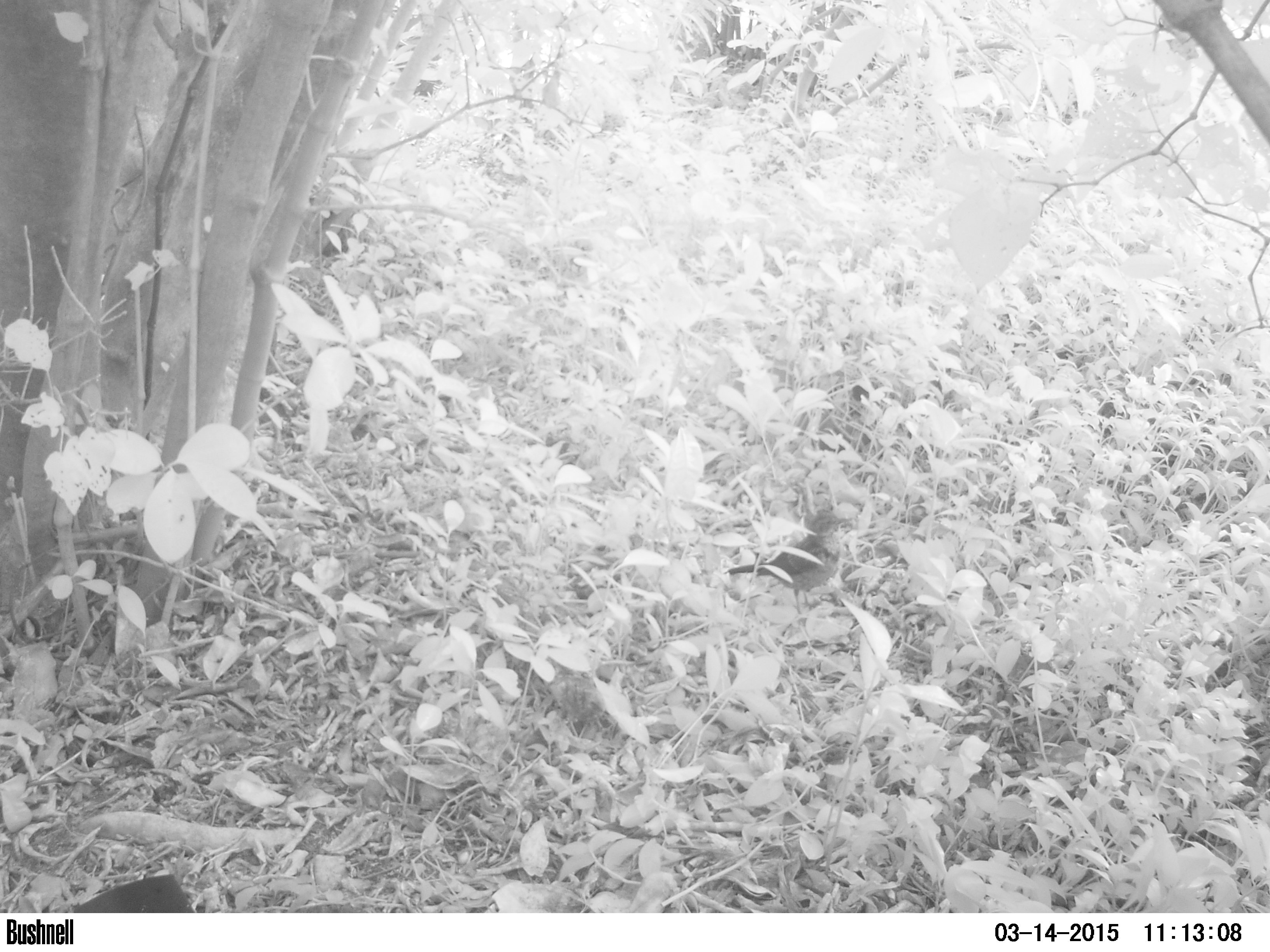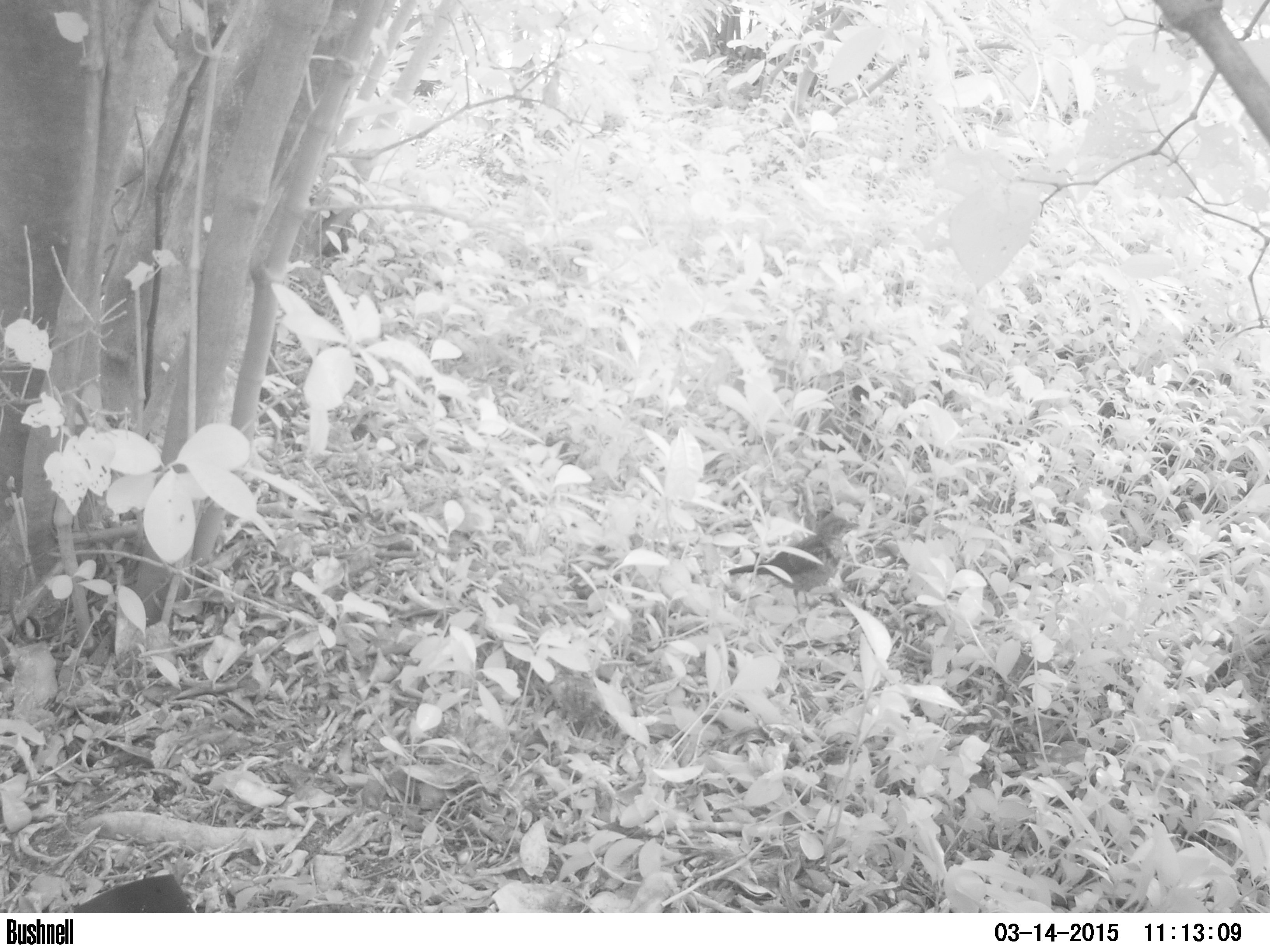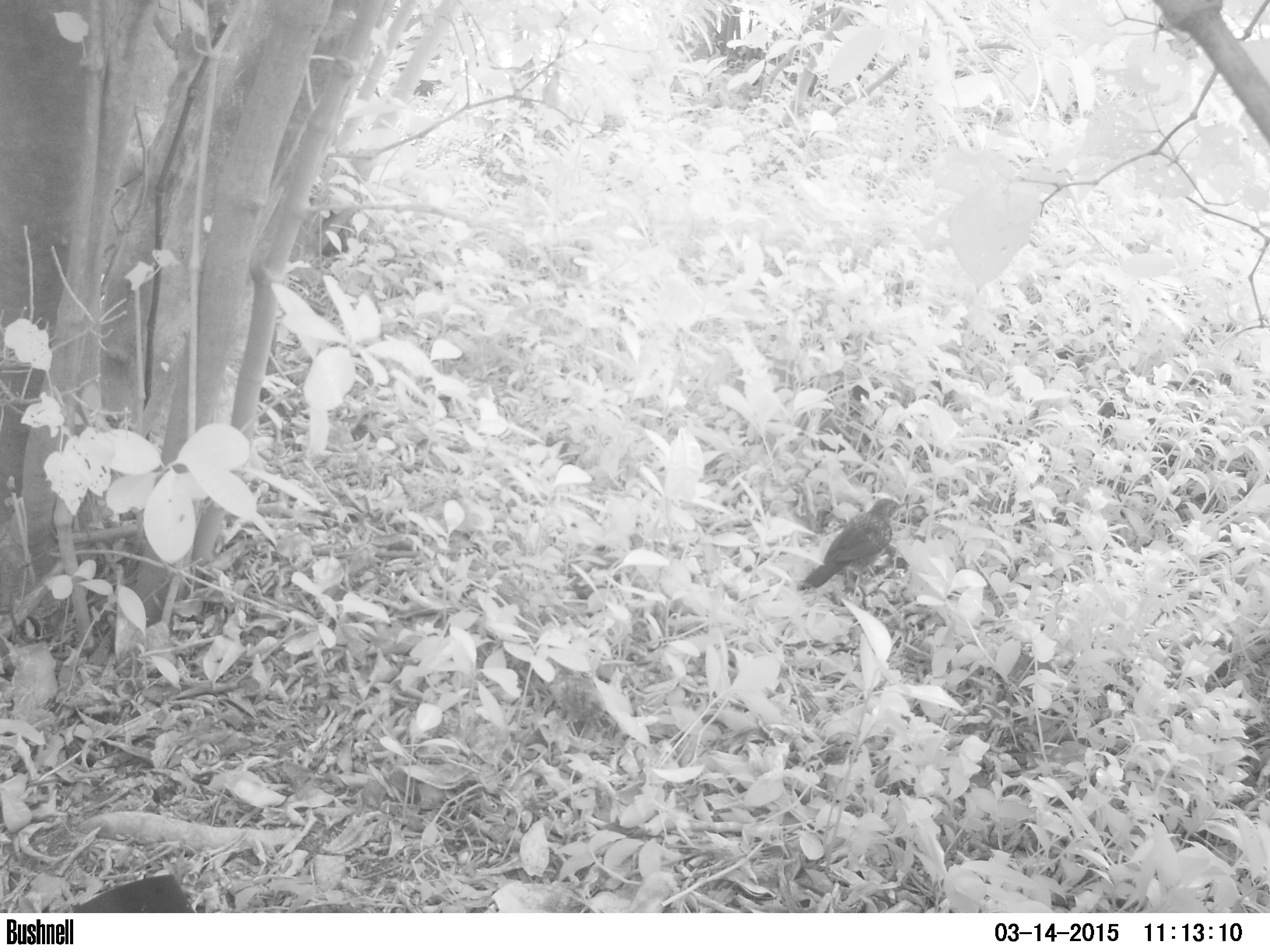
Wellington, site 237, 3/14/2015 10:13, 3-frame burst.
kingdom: Animalia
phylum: Chordata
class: Aves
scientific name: Aves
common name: bird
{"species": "bird (Aves)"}